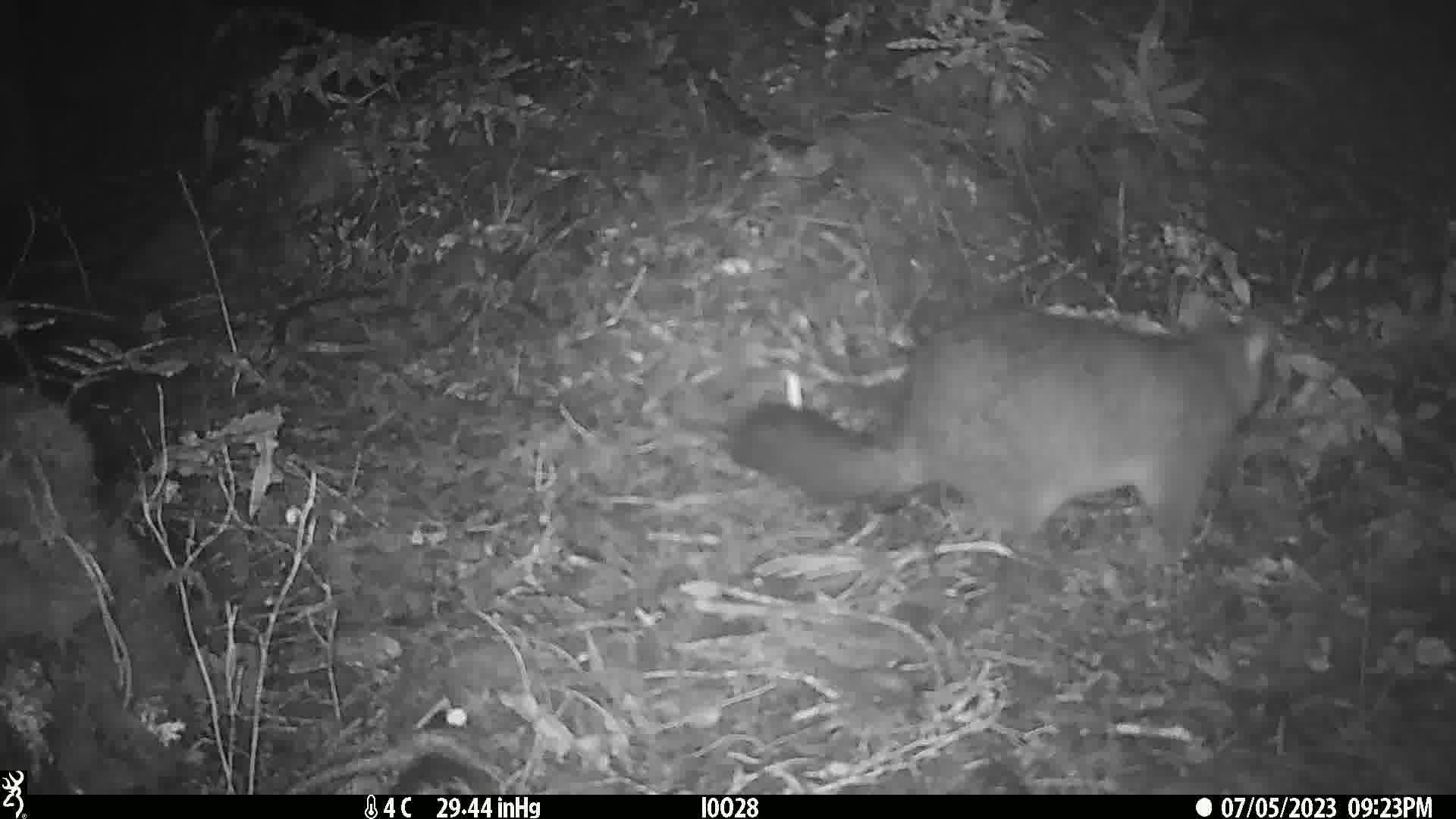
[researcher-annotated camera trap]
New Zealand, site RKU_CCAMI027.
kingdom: Animalia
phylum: Chordata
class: Mammalia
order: Diprotodontia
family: Phalangeridae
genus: Trichosurus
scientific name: Trichosurus vulpecula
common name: common brushtail possum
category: possum